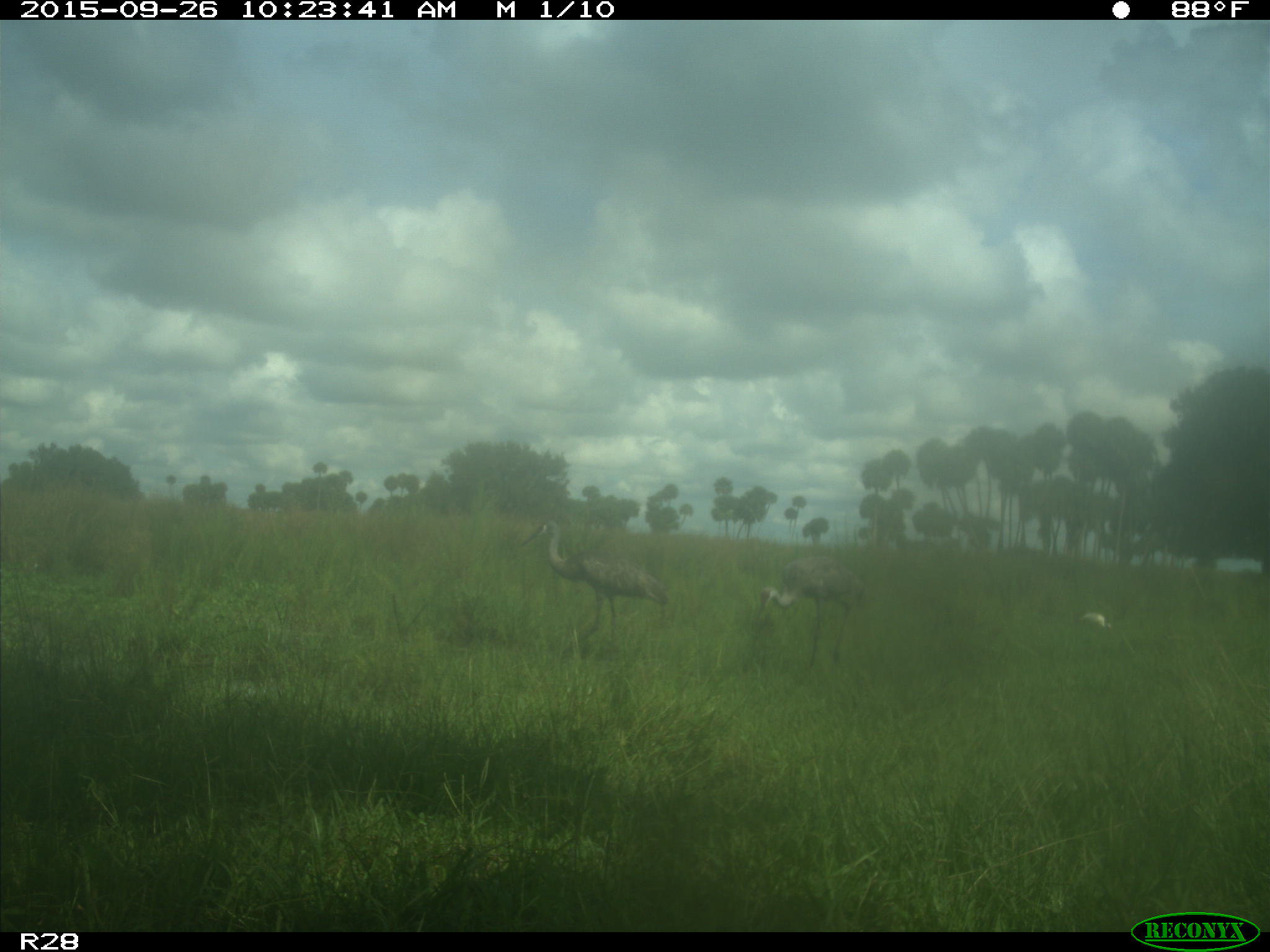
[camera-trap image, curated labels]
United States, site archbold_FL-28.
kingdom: Animalia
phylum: Chordata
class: Aves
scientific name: Aves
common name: birds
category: unidentified bird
Unidentified bird (birds) (Aves).